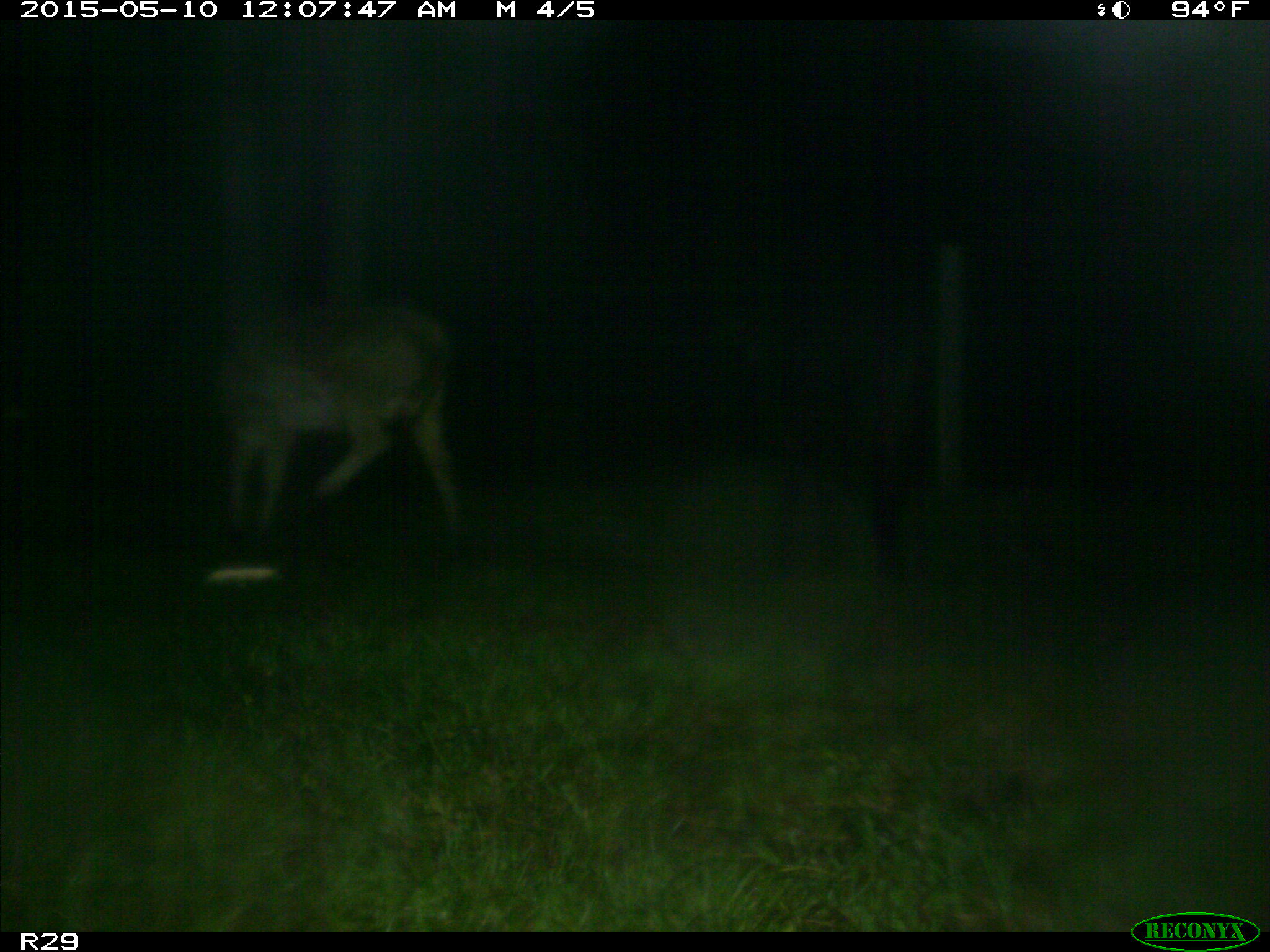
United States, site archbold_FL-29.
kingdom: Animalia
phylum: Chordata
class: Mammalia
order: Artiodactyla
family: Bovidae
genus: Bos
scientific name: Bos taurus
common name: domestic cow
Bos taurus (domestic cow).